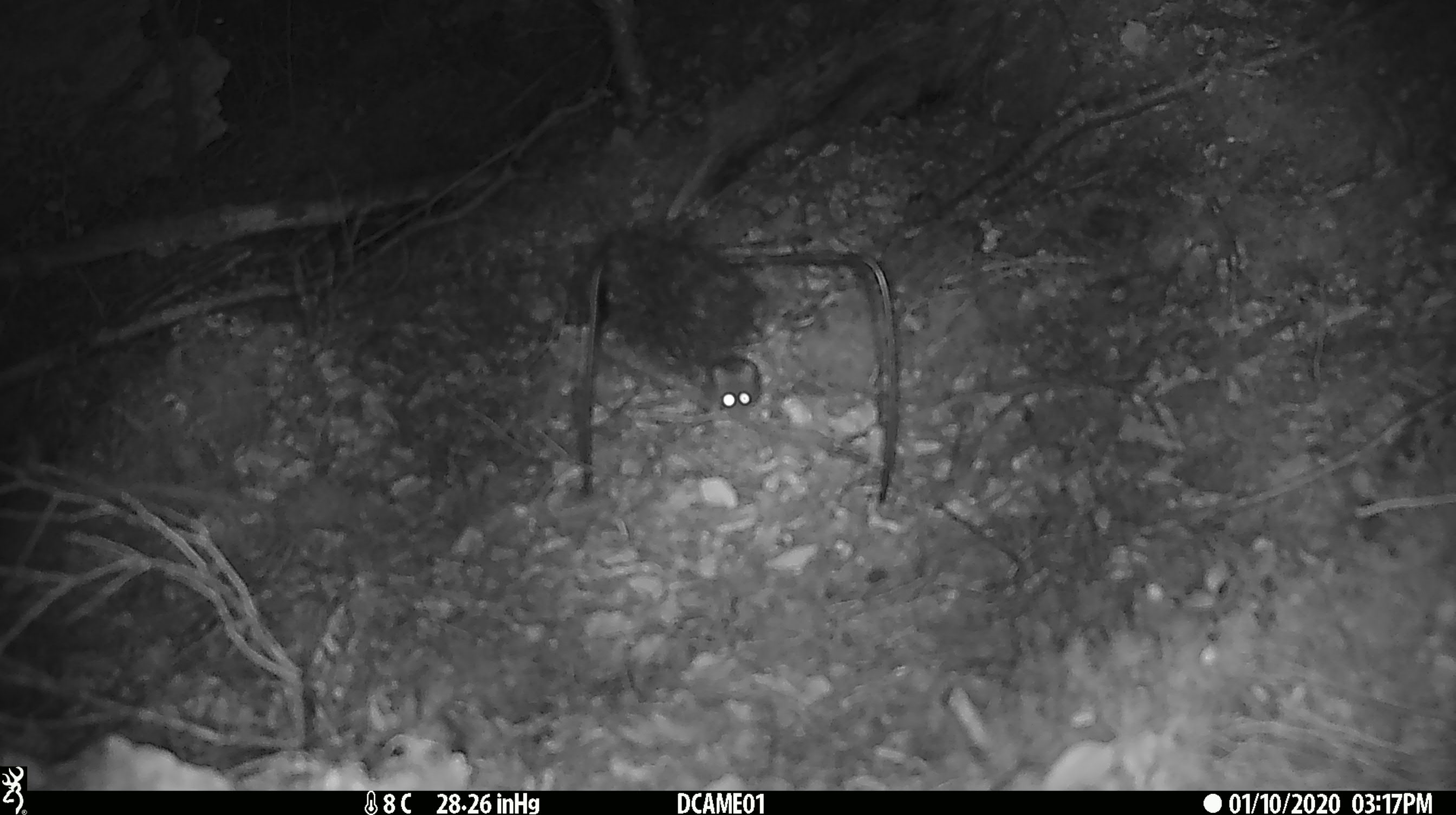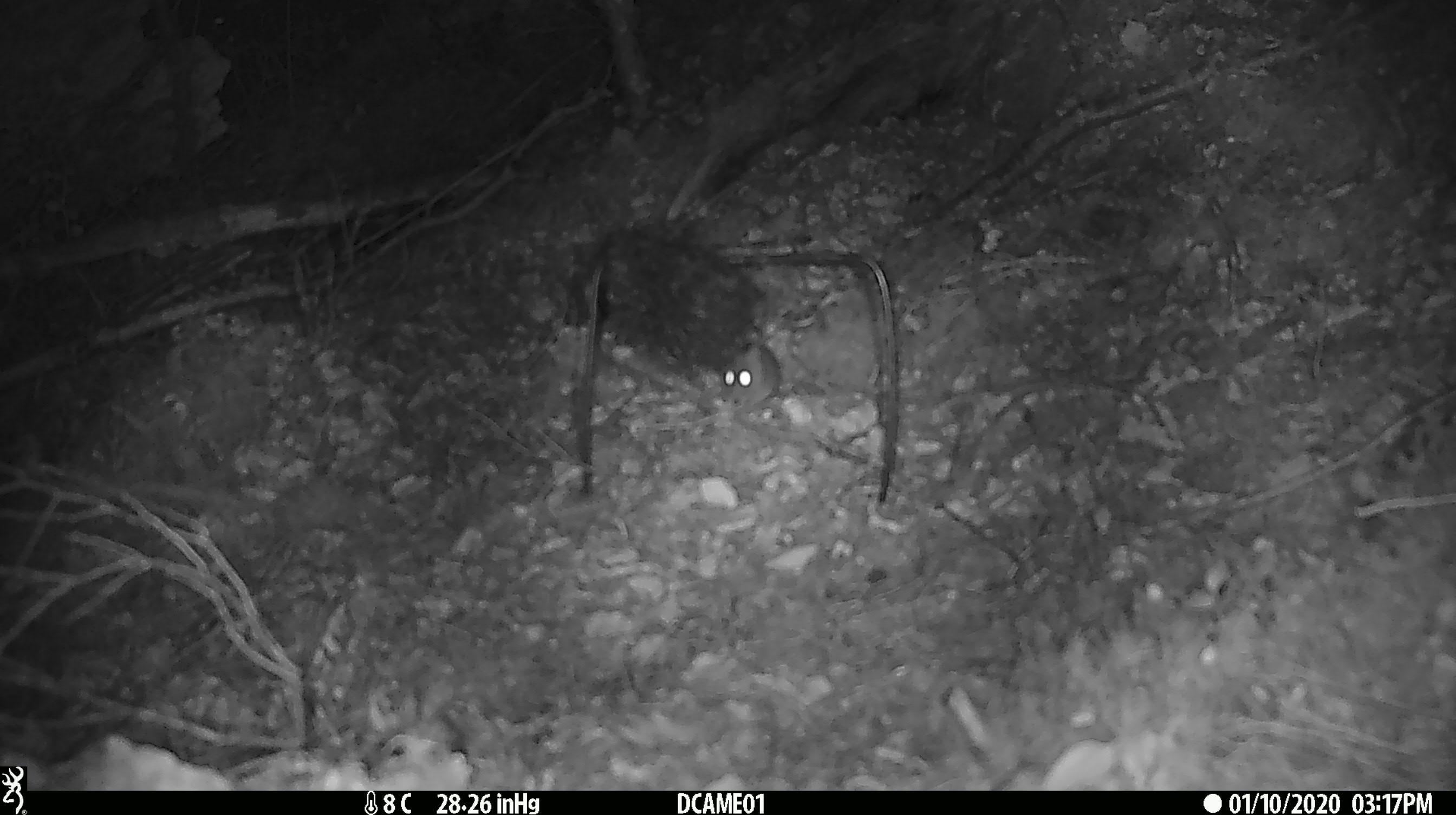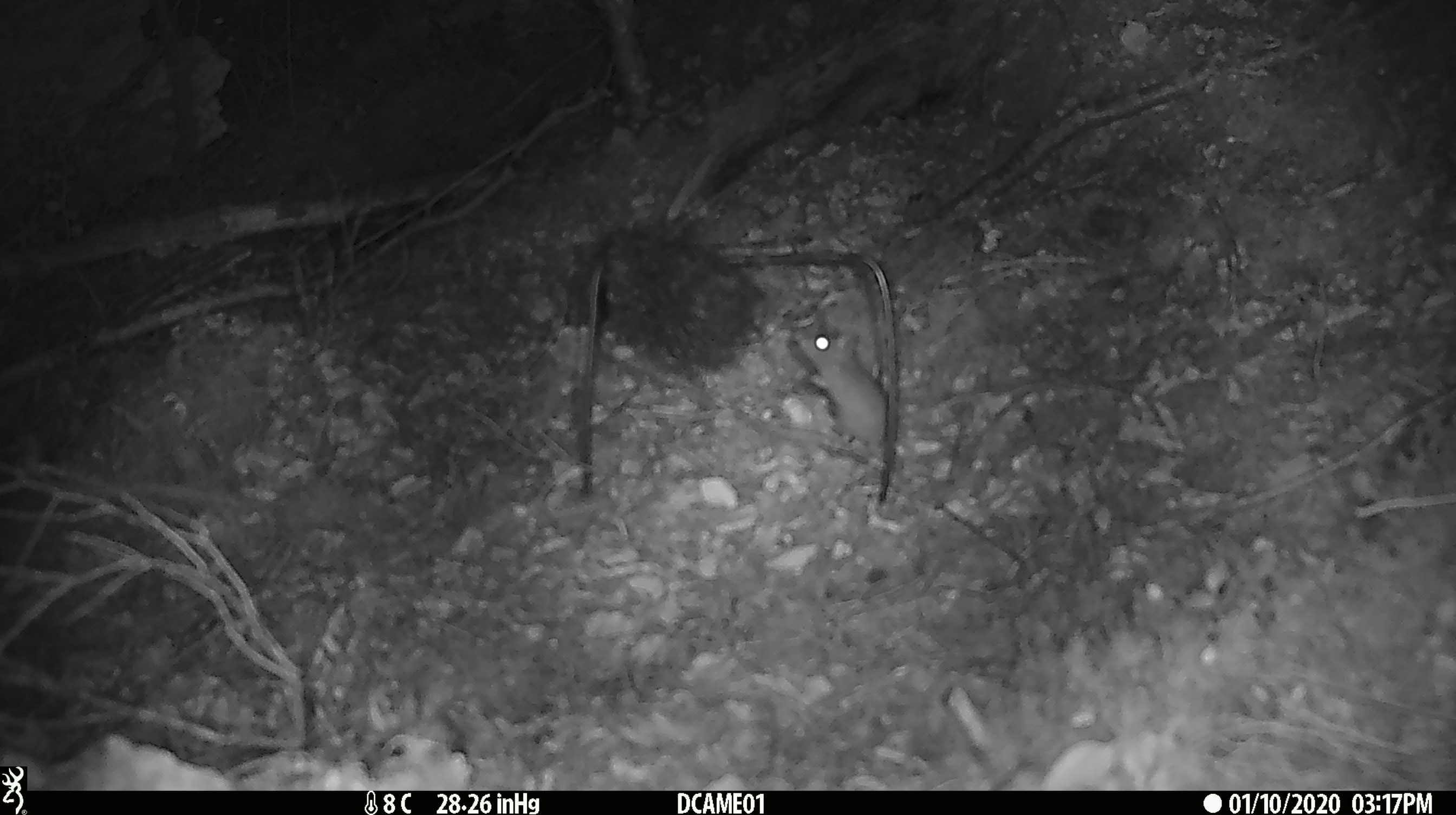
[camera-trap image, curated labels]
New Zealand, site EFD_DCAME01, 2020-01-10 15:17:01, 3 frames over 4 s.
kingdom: Animalia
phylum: Chordata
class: Mammalia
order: Rodentia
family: Muridae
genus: Mus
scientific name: Mus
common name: mouse